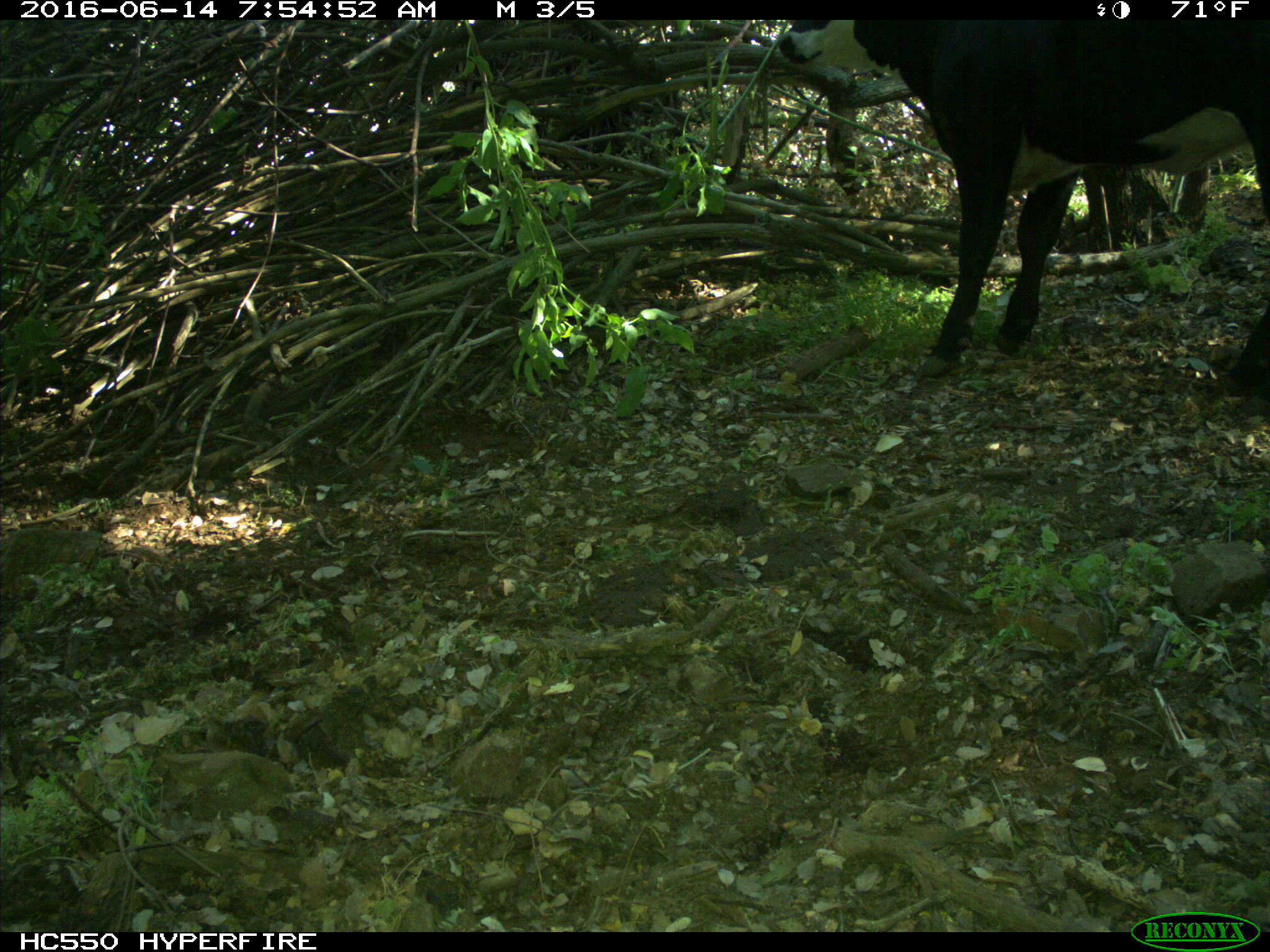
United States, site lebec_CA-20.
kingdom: Animalia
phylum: Chordata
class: Mammalia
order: Artiodactyla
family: Bovidae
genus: Bos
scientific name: Bos taurus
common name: domestic cow